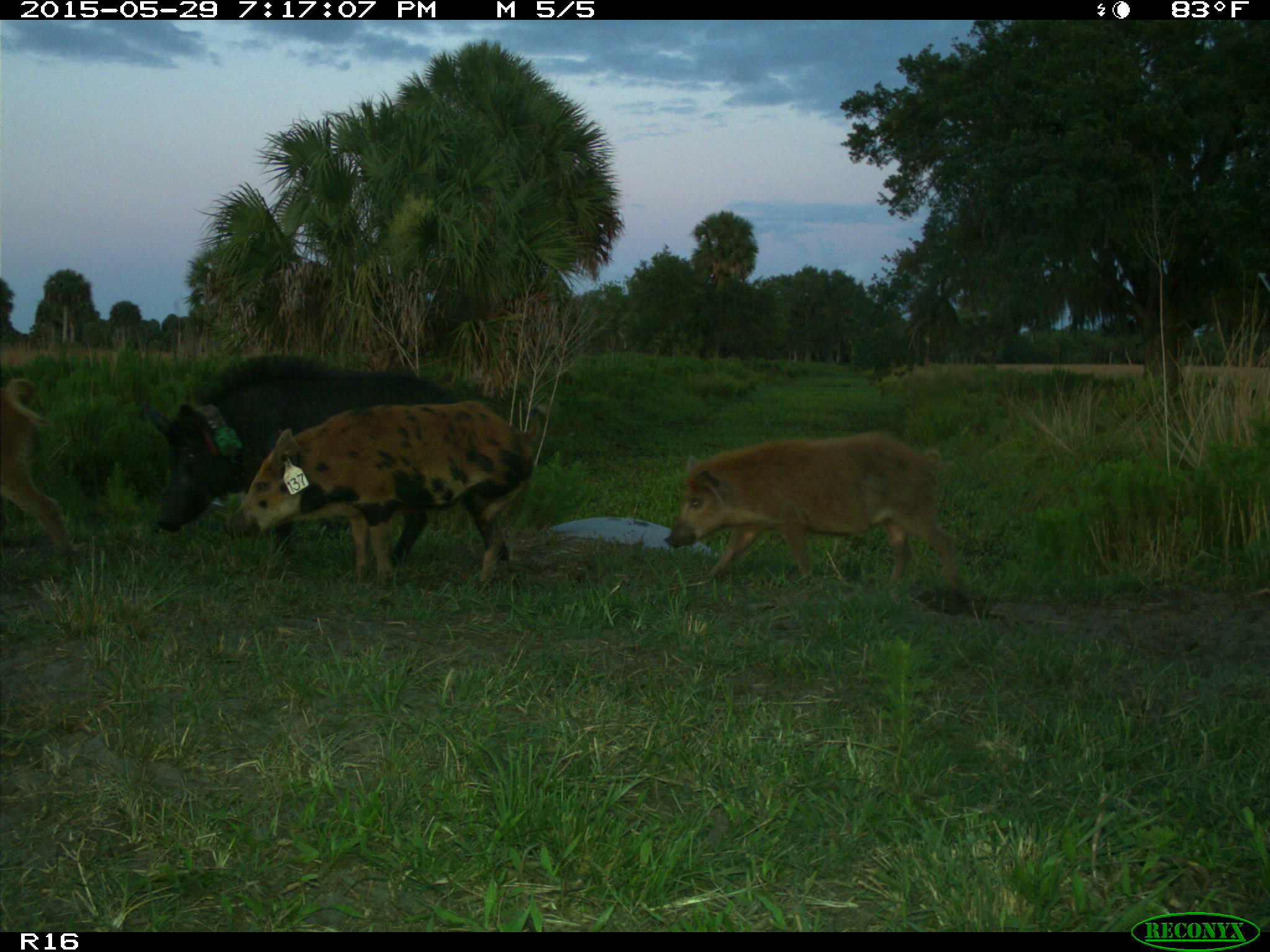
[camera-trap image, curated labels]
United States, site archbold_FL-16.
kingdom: Animalia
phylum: Chordata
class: Mammalia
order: Artiodactyla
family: Suidae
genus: Sus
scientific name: Sus scrofa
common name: wild boar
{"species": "Sus scrofa (wild boar)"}